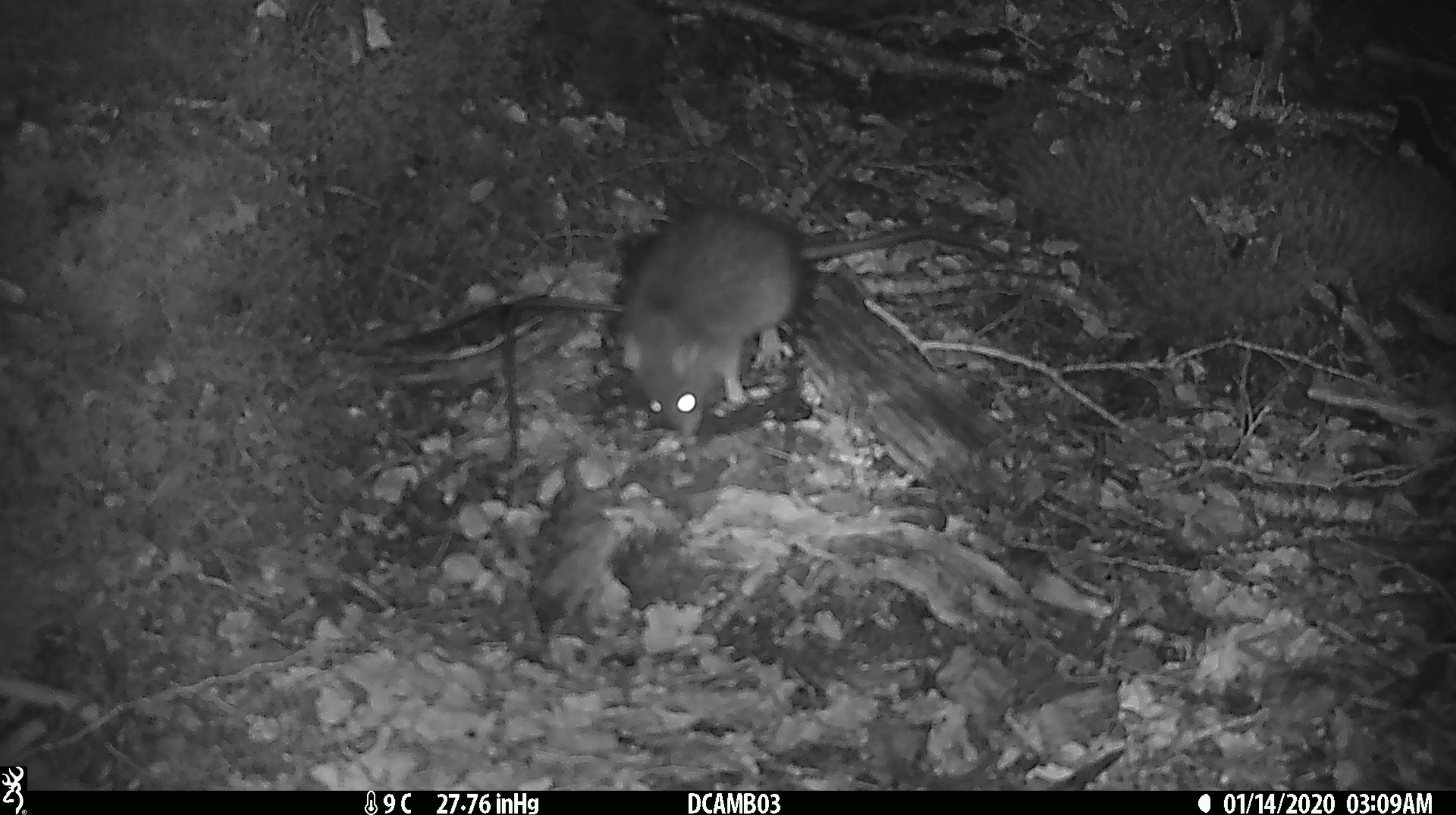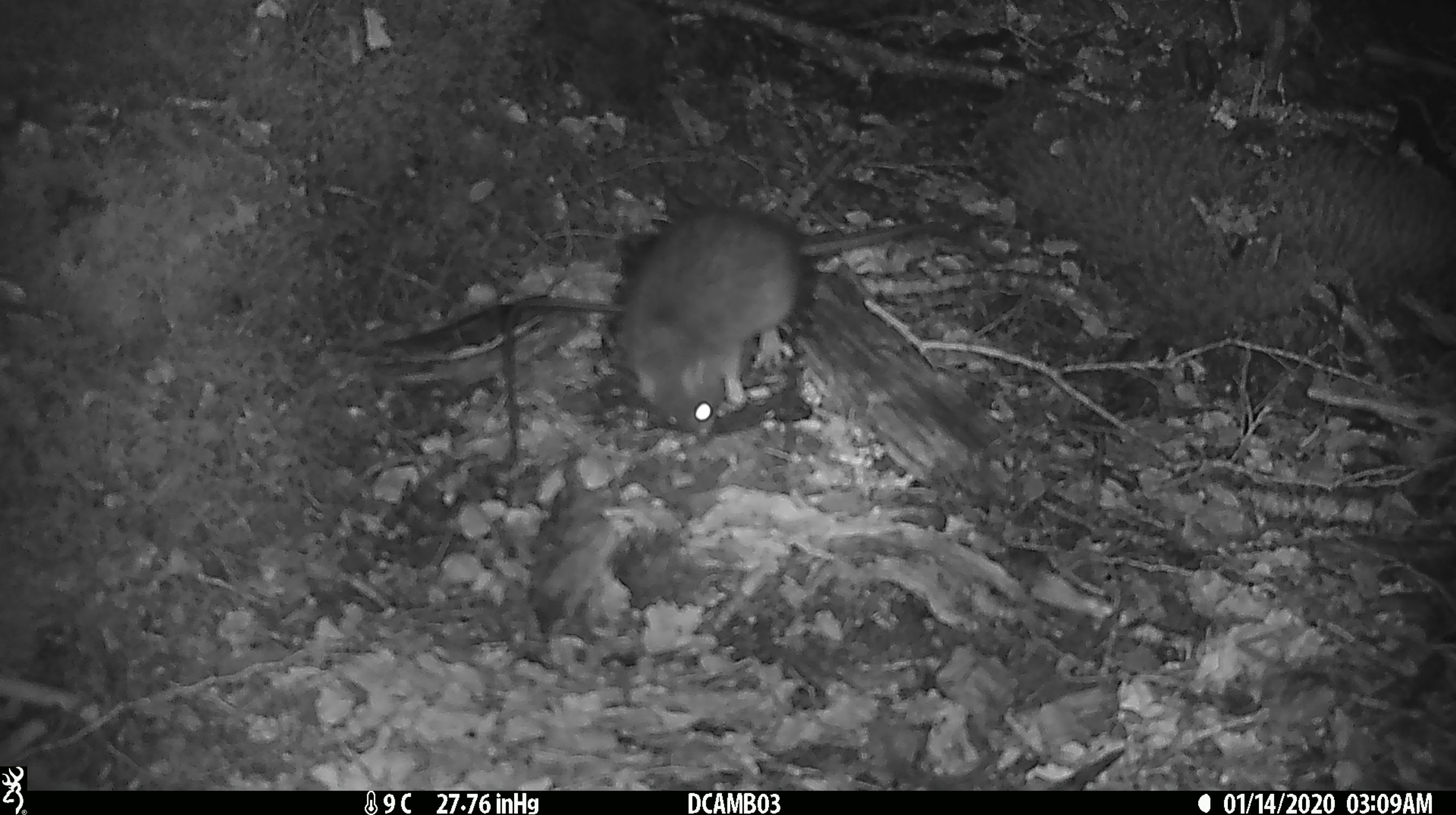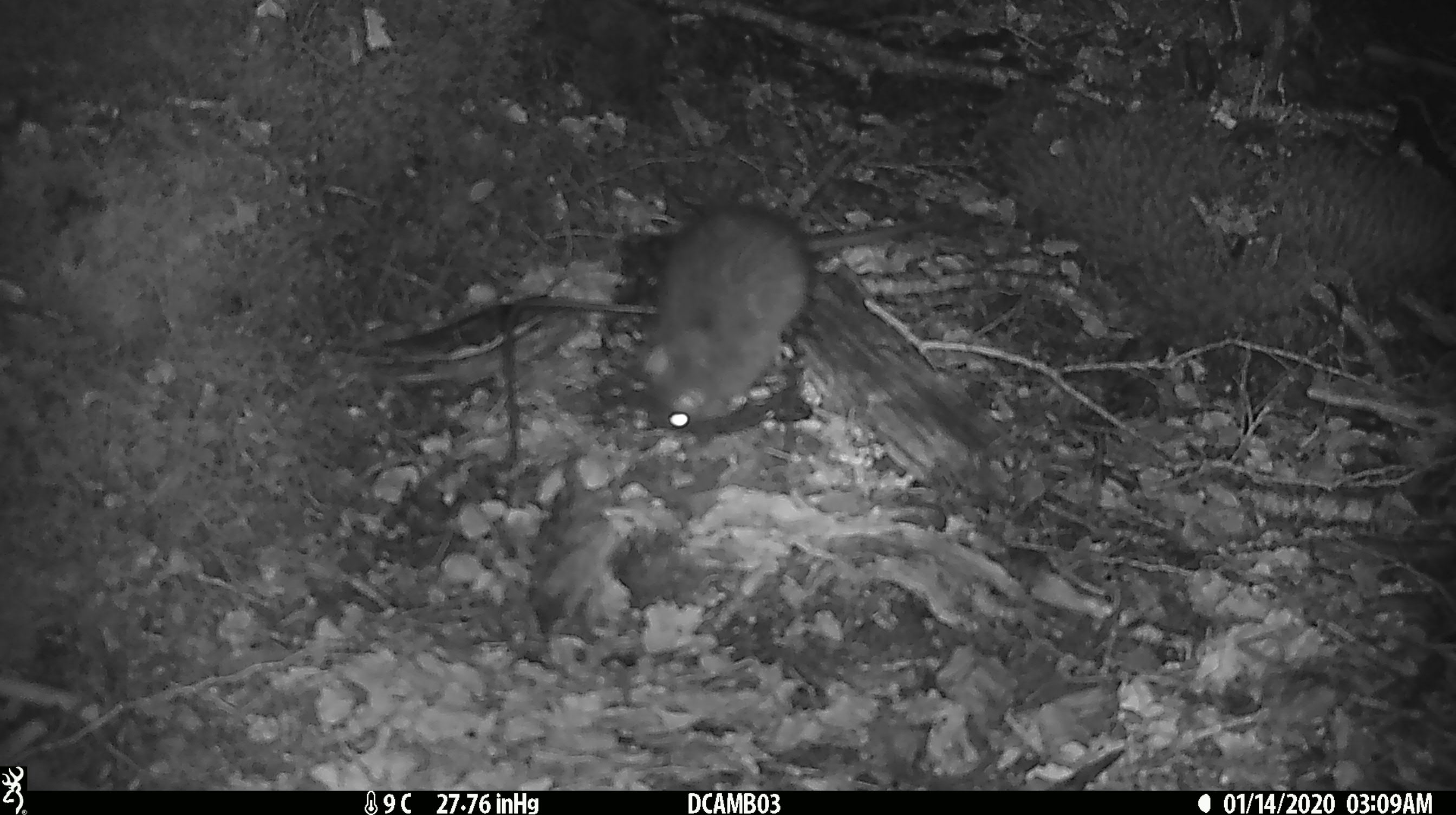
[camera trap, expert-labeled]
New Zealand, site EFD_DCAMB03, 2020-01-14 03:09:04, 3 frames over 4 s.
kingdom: Animalia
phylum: Chordata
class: Mammalia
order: Rodentia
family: Muridae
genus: Rattus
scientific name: Rattus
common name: rat